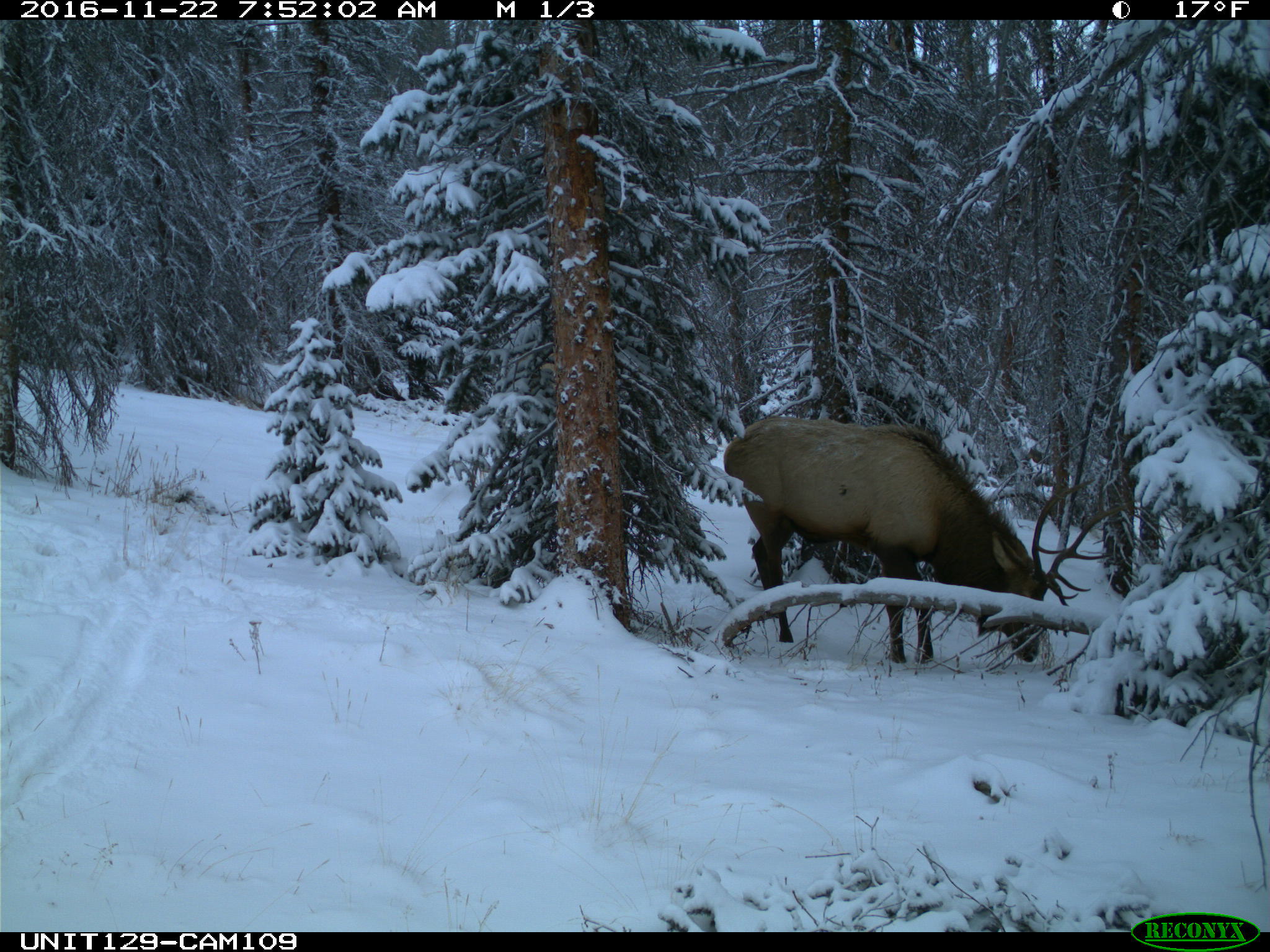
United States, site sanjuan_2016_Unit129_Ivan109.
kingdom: Animalia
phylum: Chordata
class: Mammalia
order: Artiodactyla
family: Cervidae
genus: Cervus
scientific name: Cervus elaphus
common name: red deer